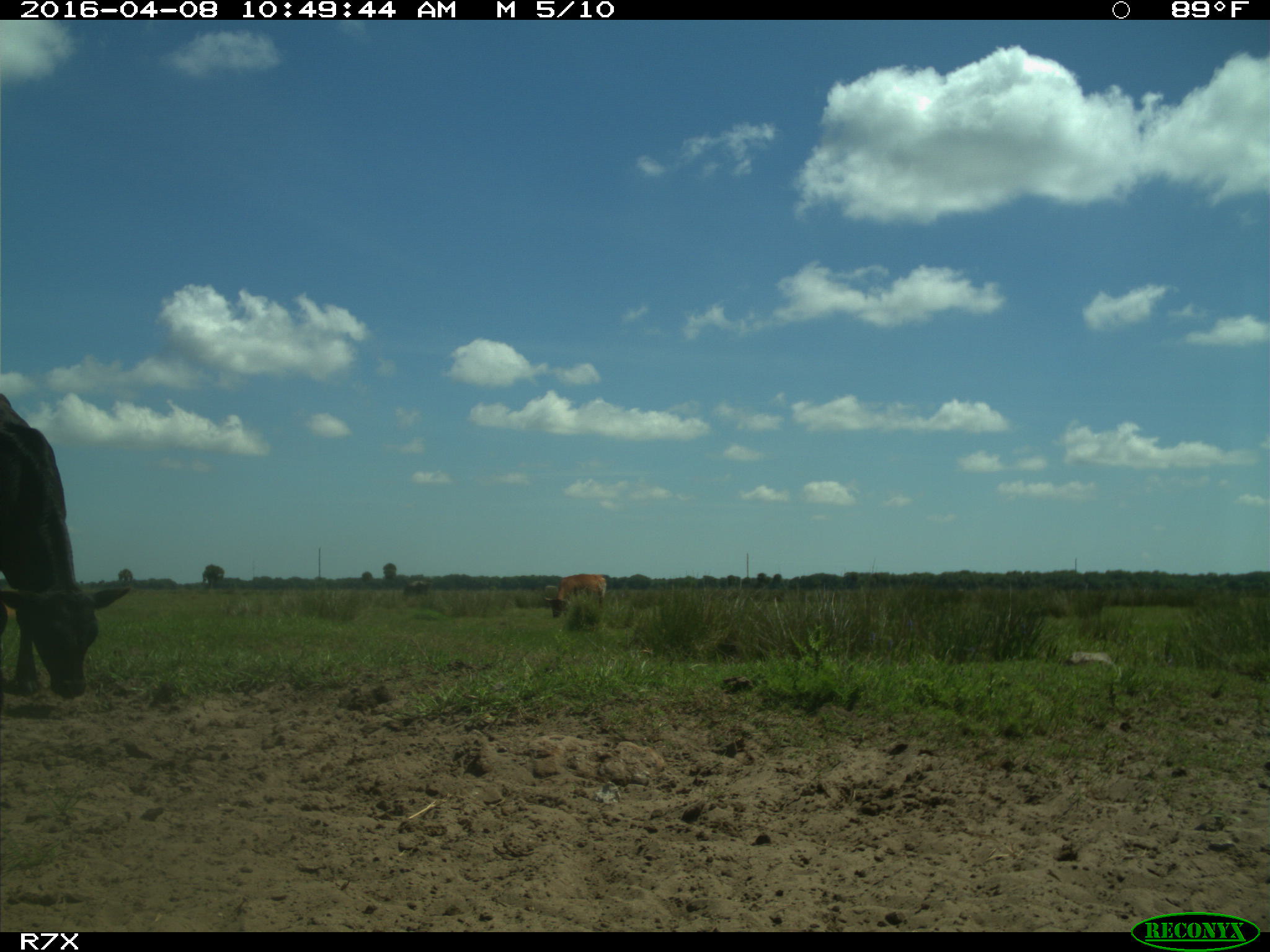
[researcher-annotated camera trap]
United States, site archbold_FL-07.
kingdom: Animalia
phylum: Chordata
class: Mammalia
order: Artiodactyla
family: Bovidae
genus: Bos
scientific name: Bos taurus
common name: domestic cow